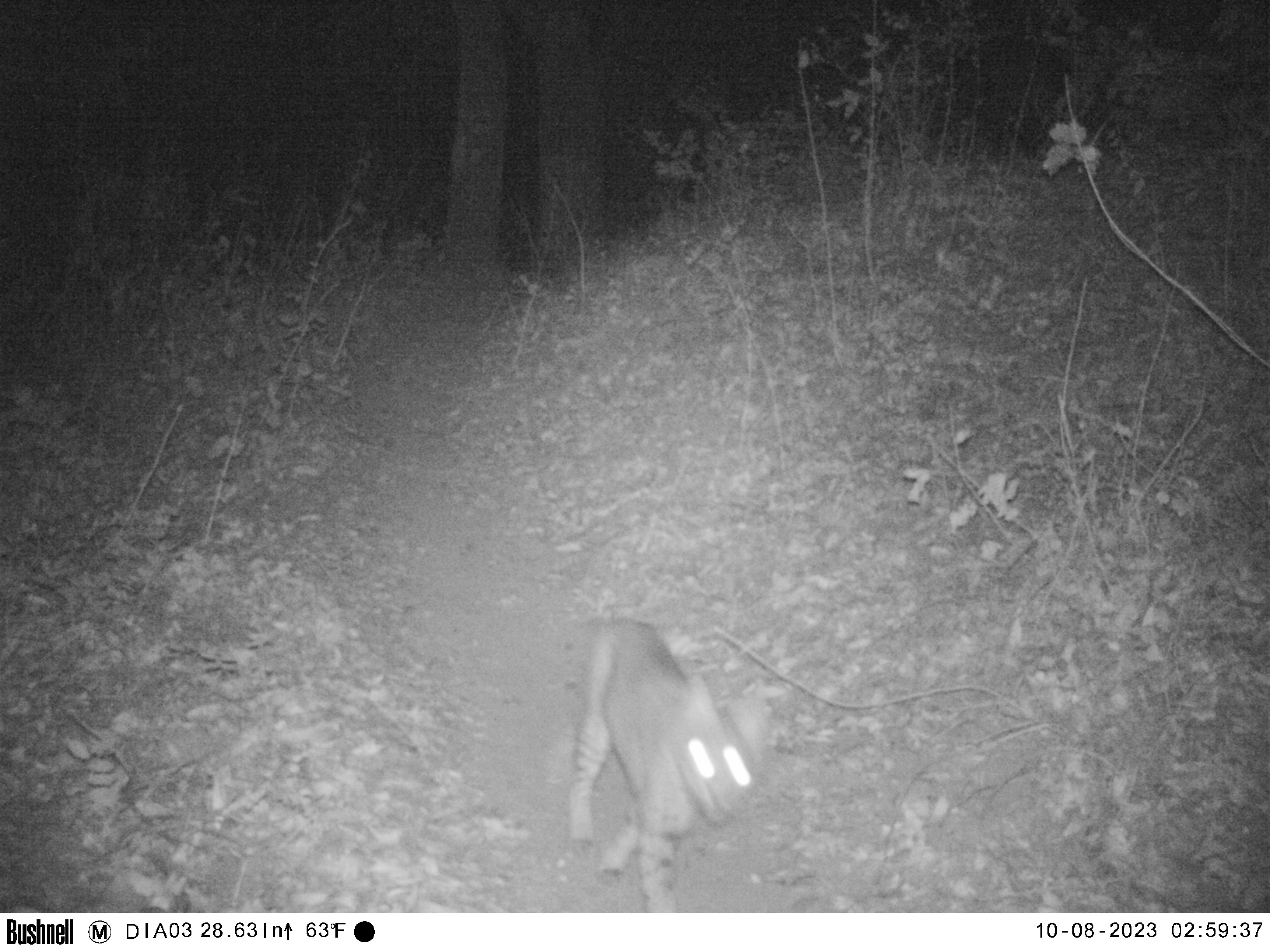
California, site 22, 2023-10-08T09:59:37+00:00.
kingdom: Animalia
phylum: Chordata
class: Mammalia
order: Carnivora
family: Felidae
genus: Lynx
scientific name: Lynx rufus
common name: bobcat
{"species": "bobcat (Lynx rufus)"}